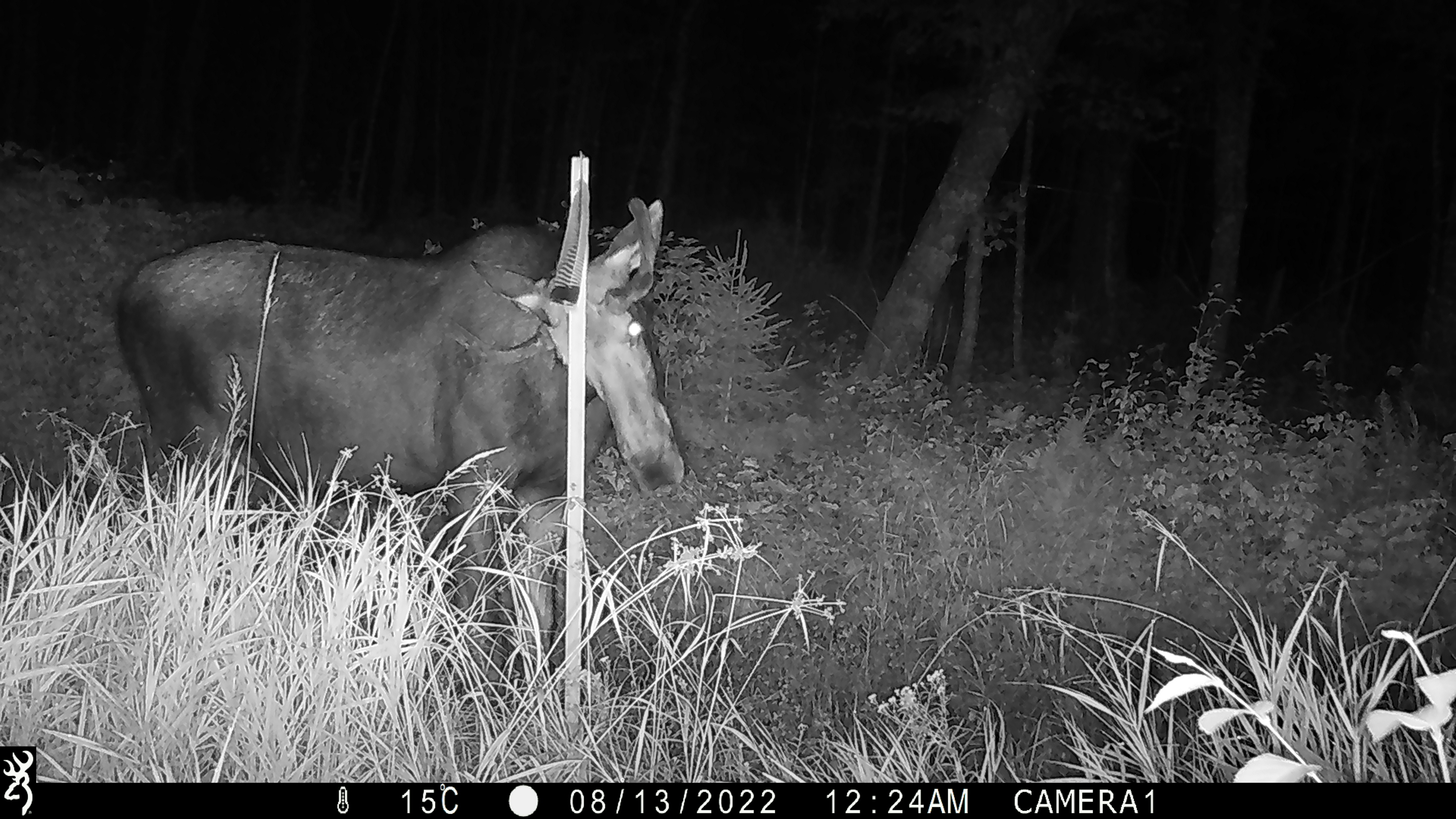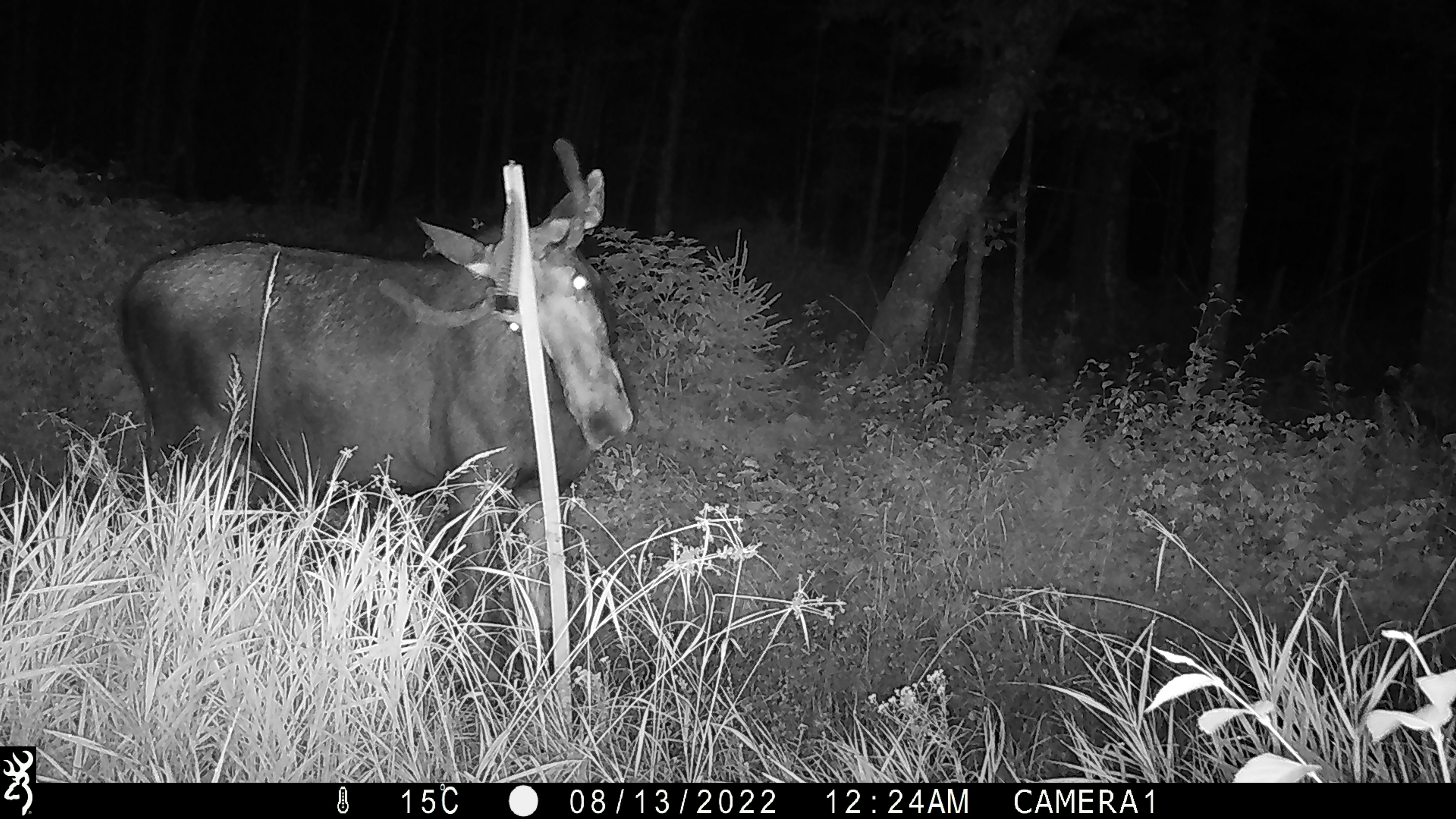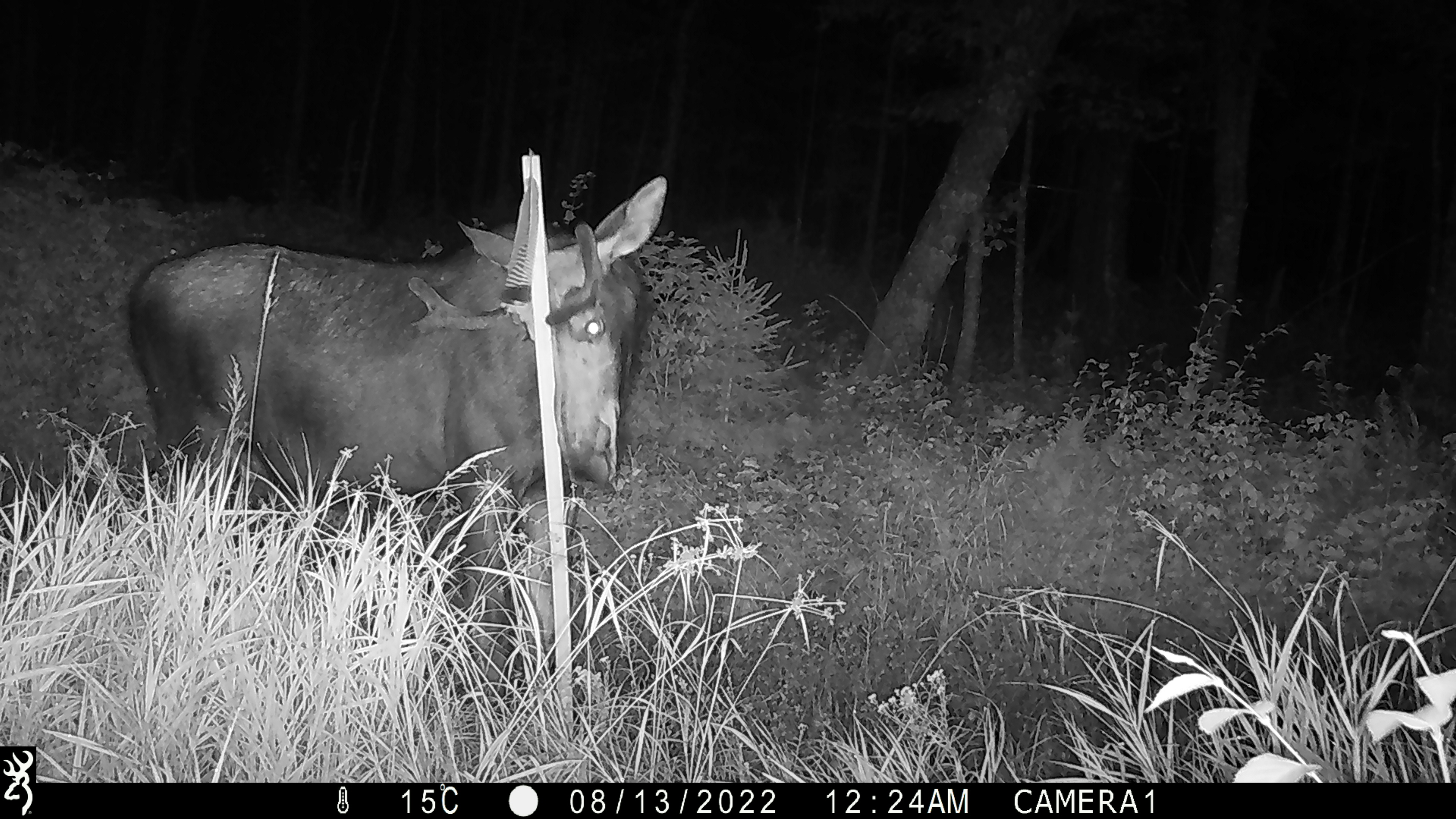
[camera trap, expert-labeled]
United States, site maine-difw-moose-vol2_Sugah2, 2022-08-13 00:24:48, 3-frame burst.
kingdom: Animalia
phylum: Chordata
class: Mammalia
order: Artiodactyla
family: Cervidae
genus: Alces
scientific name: Alces alces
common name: moose